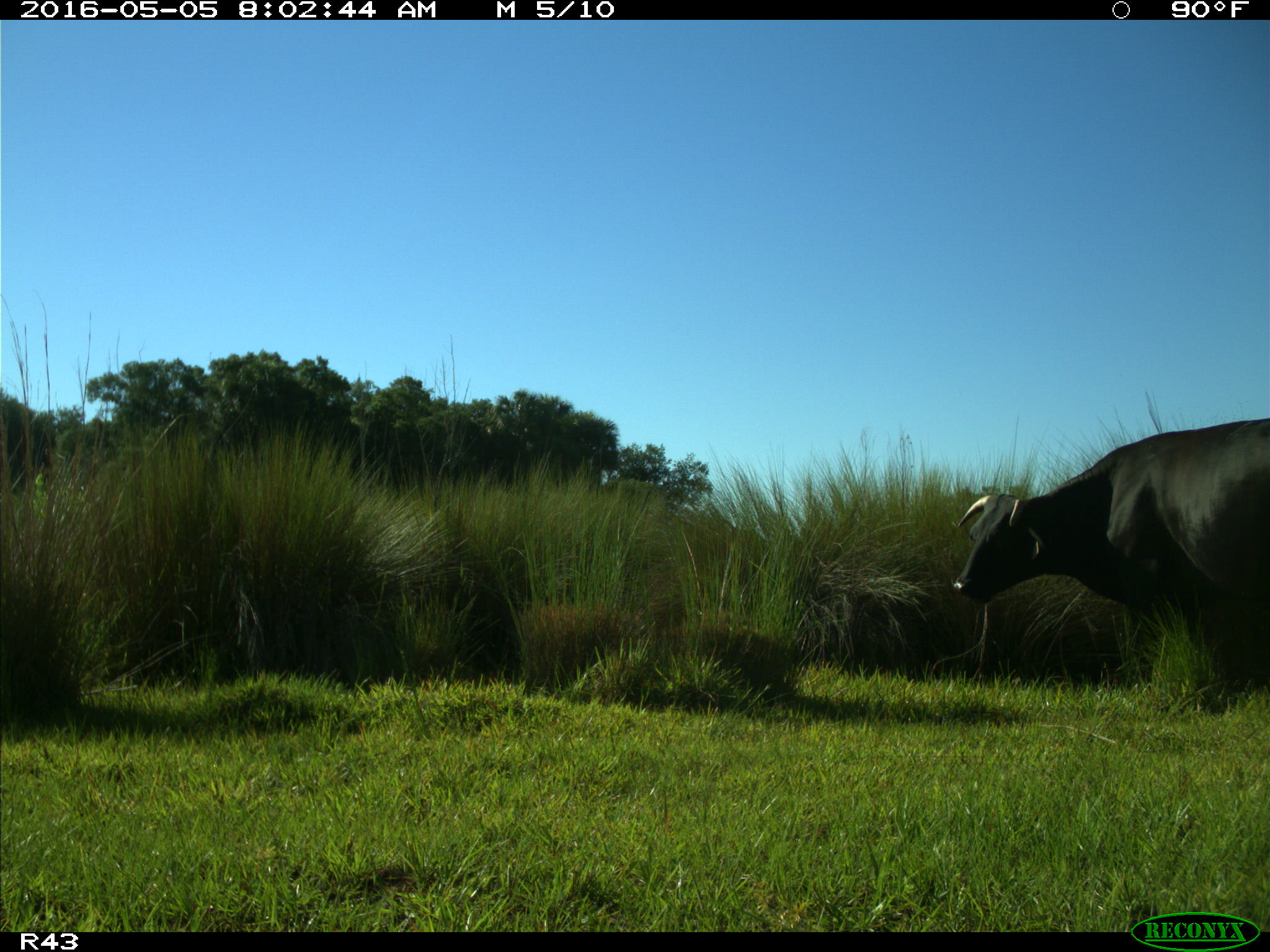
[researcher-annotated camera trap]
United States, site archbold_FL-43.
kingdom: Animalia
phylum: Chordata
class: Mammalia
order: Artiodactyla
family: Bovidae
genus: Bos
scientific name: Bos taurus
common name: domestic cow